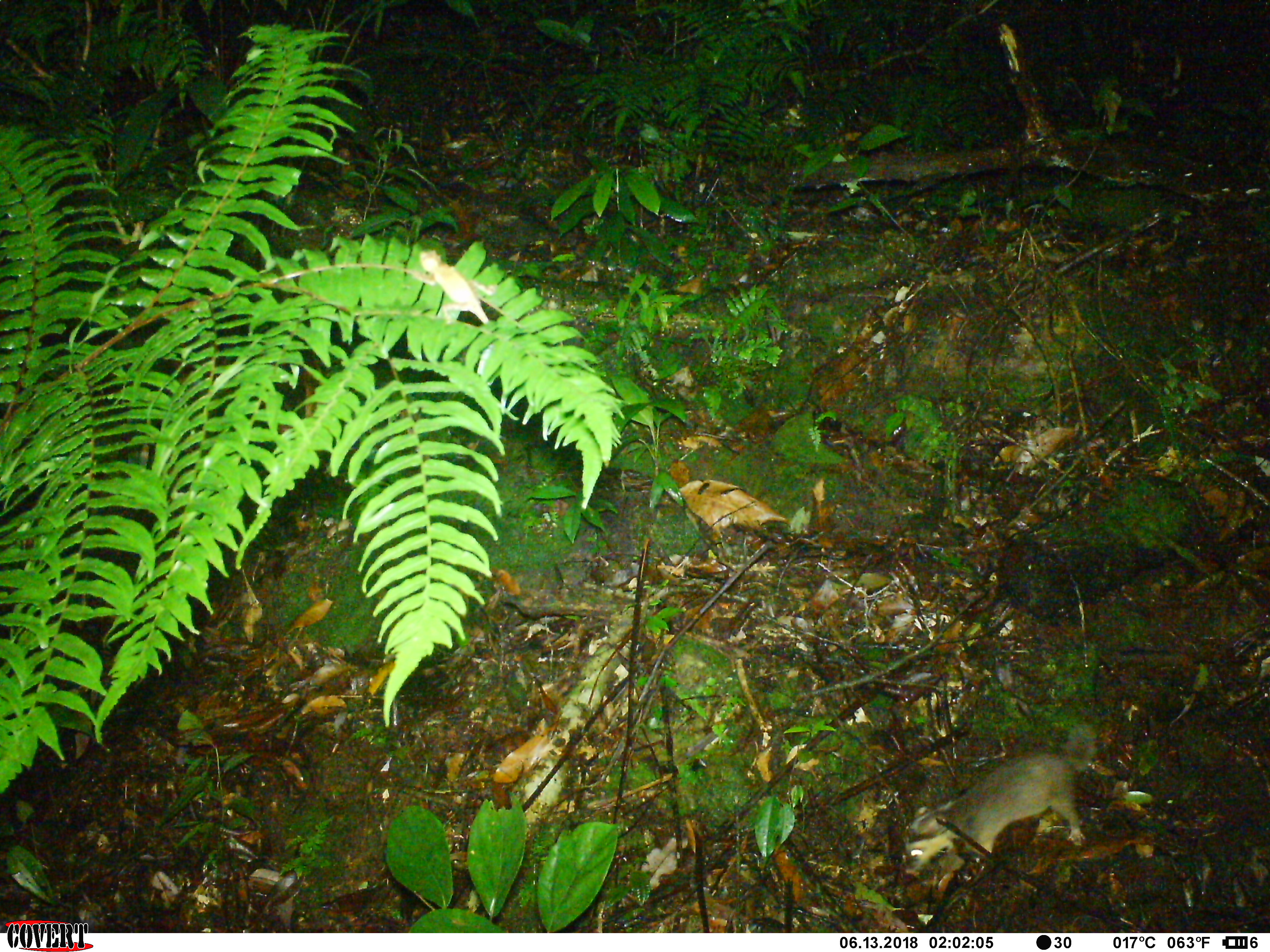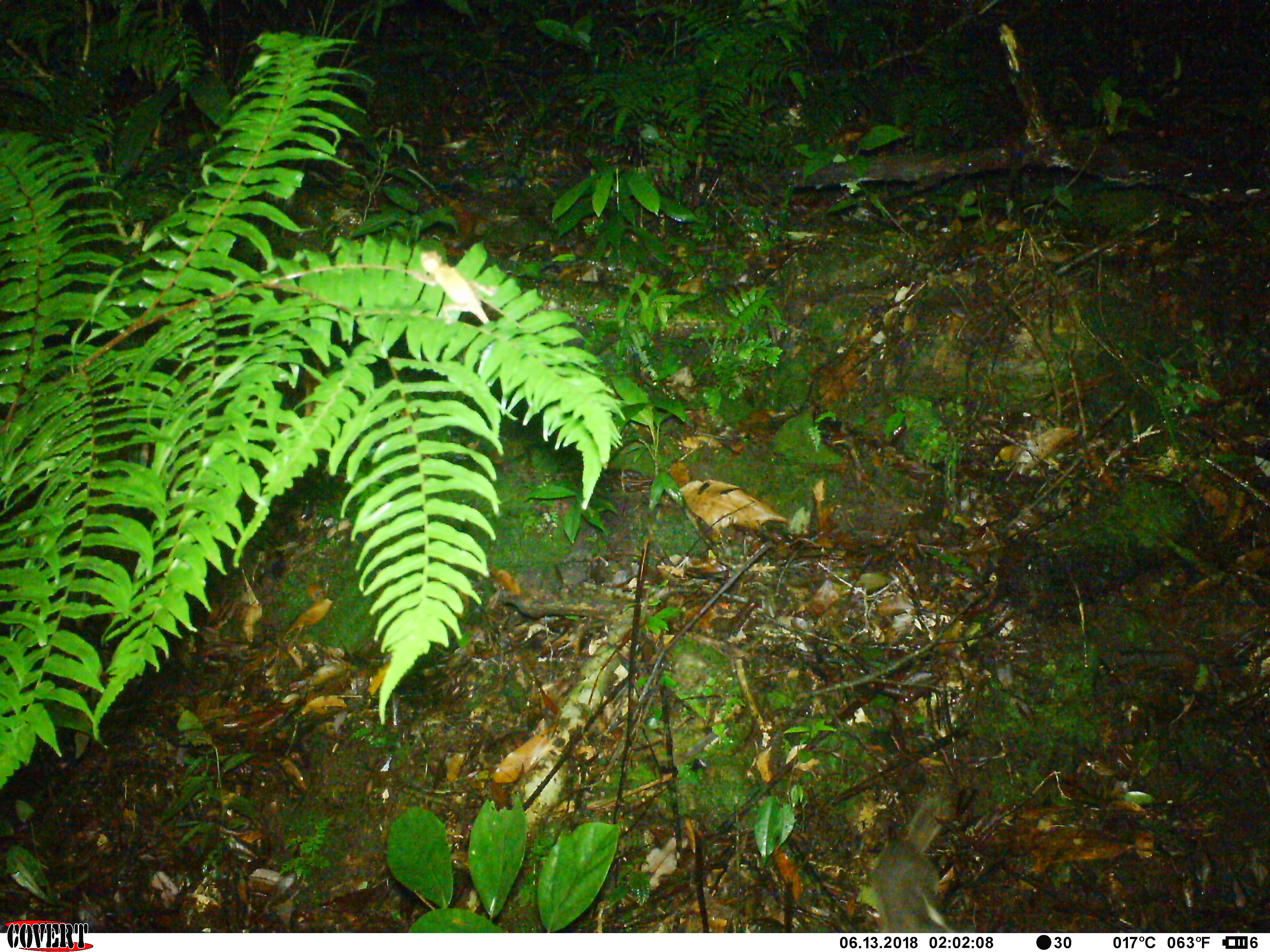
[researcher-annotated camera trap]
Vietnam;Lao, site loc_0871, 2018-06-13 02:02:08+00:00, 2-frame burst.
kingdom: Animalia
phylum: Chordata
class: Mammalia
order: Carnivora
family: Mustelidae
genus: Melogale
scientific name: Melogale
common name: ferret badger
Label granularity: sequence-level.